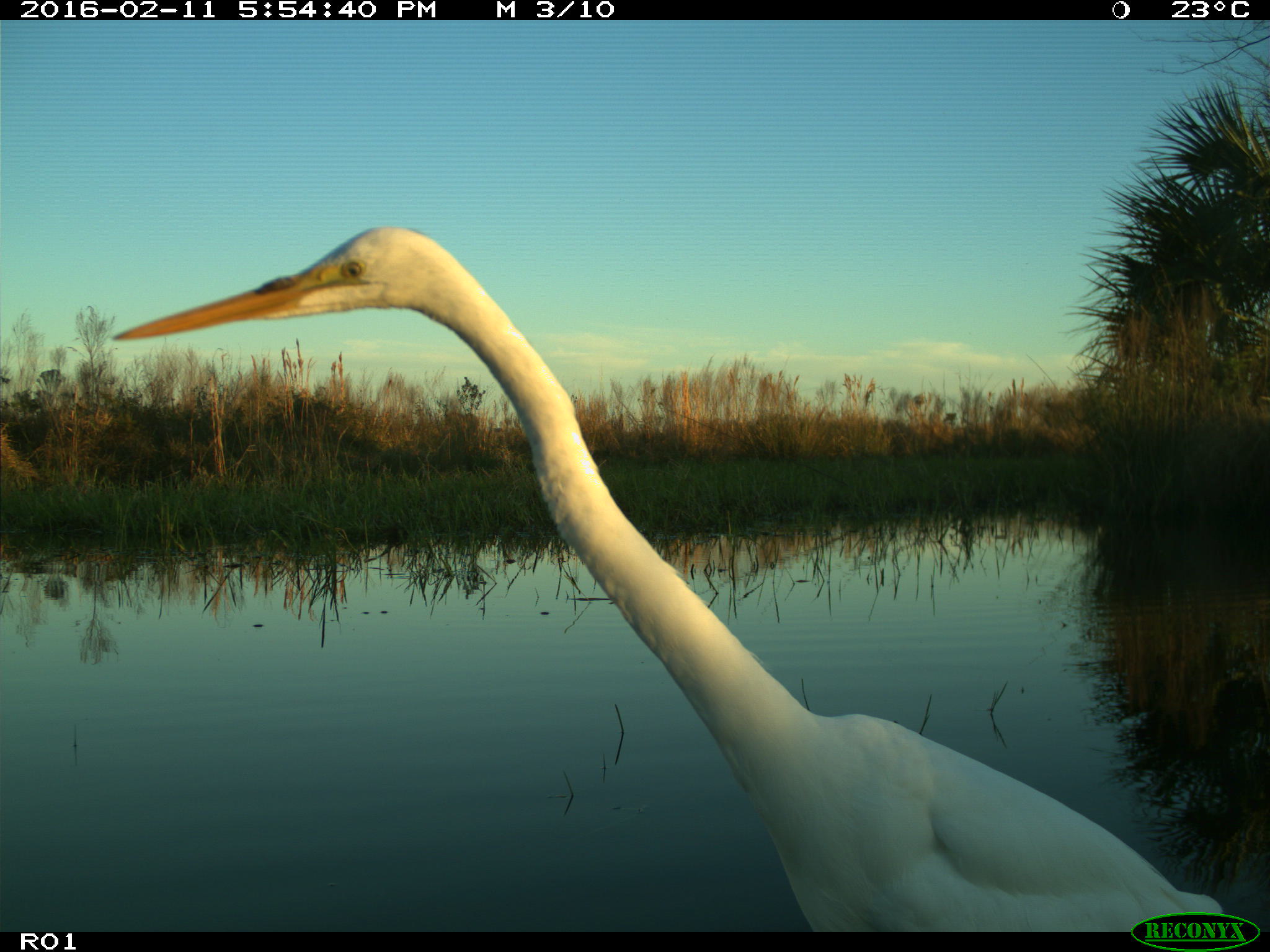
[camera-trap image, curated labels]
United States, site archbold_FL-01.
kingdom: Animalia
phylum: Chordata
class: Aves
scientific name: Aves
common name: birds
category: unidentified bird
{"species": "unidentified bird (birds) (Aves)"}